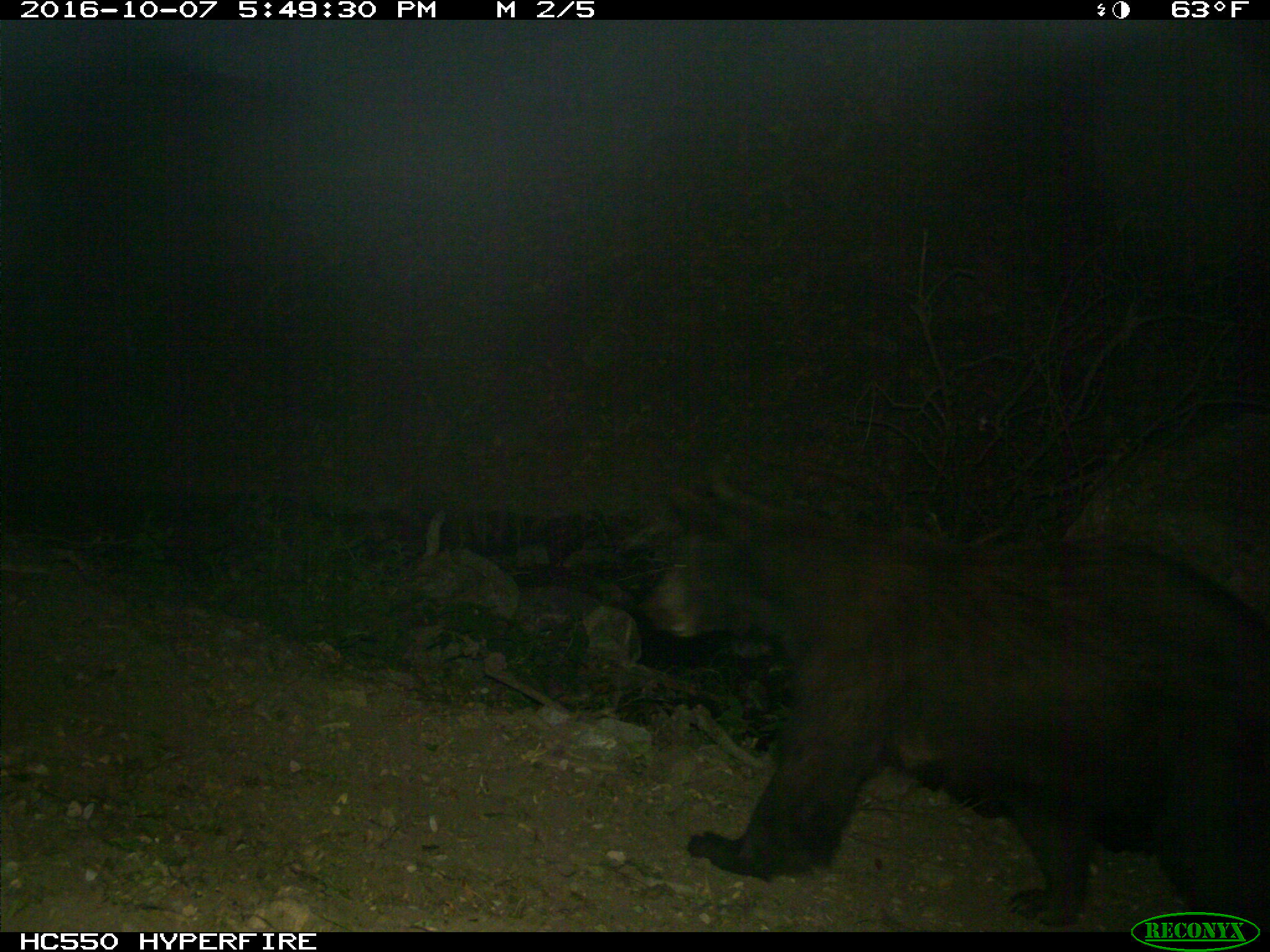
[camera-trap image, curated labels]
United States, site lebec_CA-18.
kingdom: Animalia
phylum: Chordata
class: Mammalia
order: Carnivora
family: Ursidae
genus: Ursus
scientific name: Ursus americanus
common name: american black bear